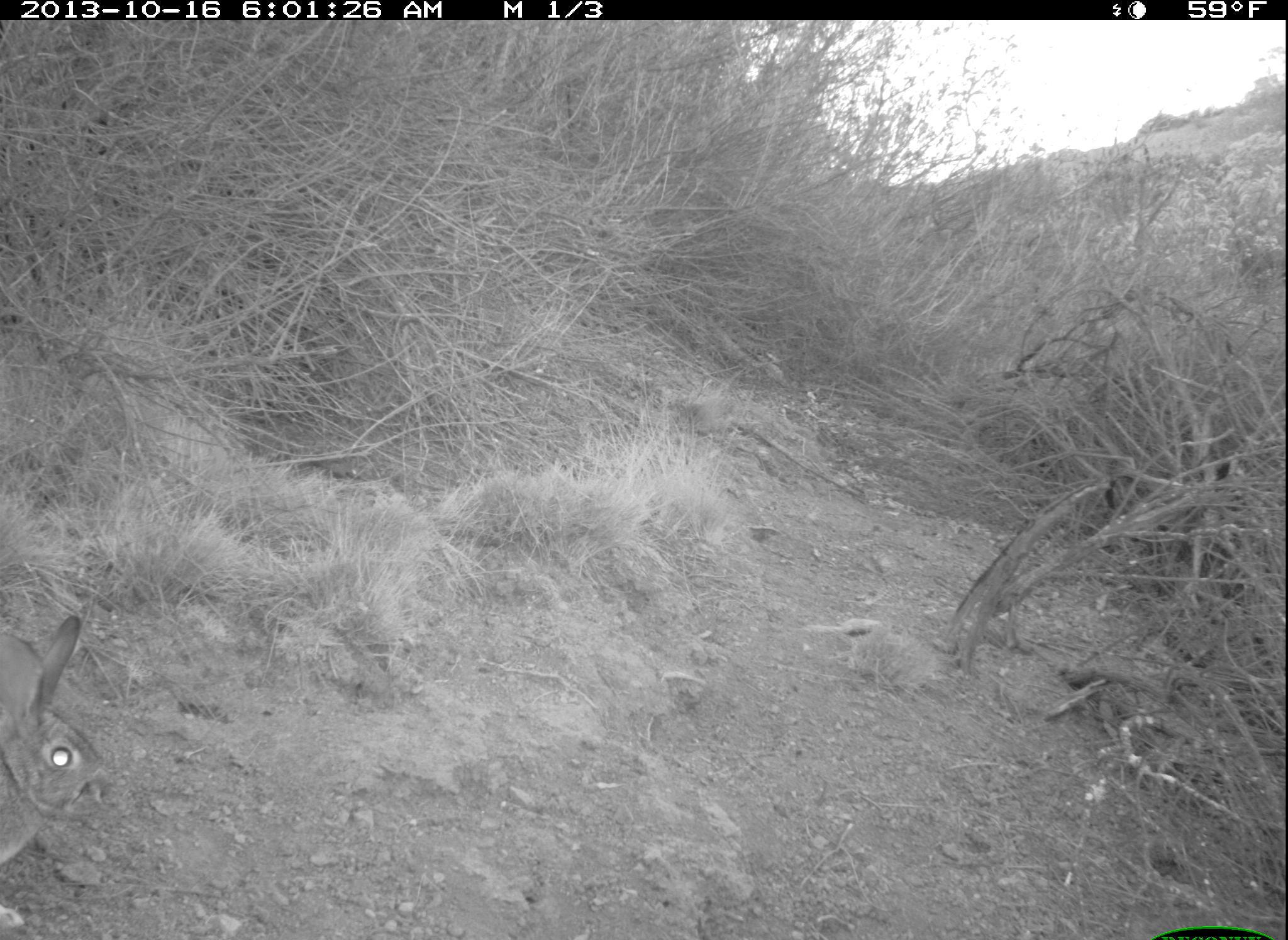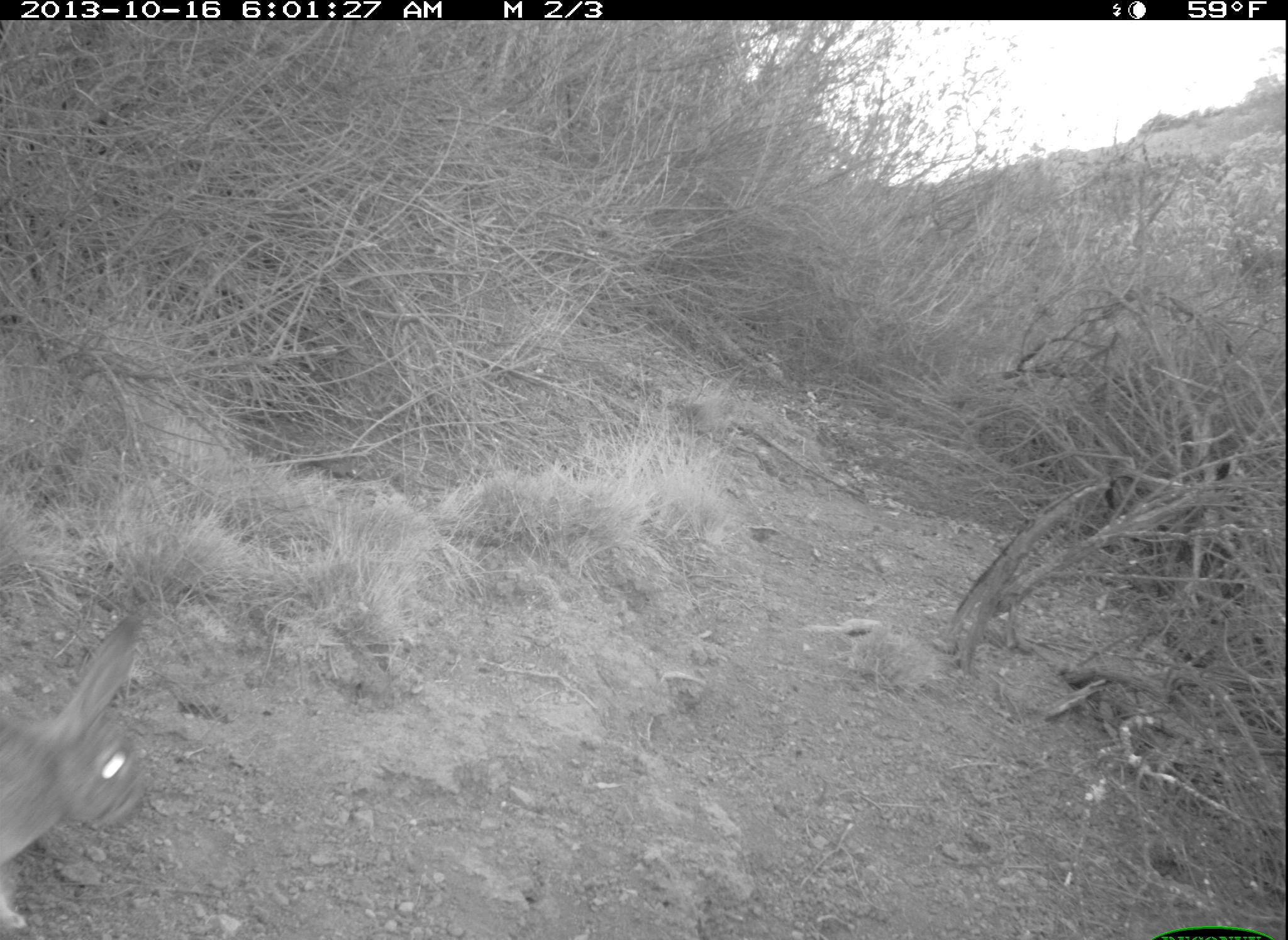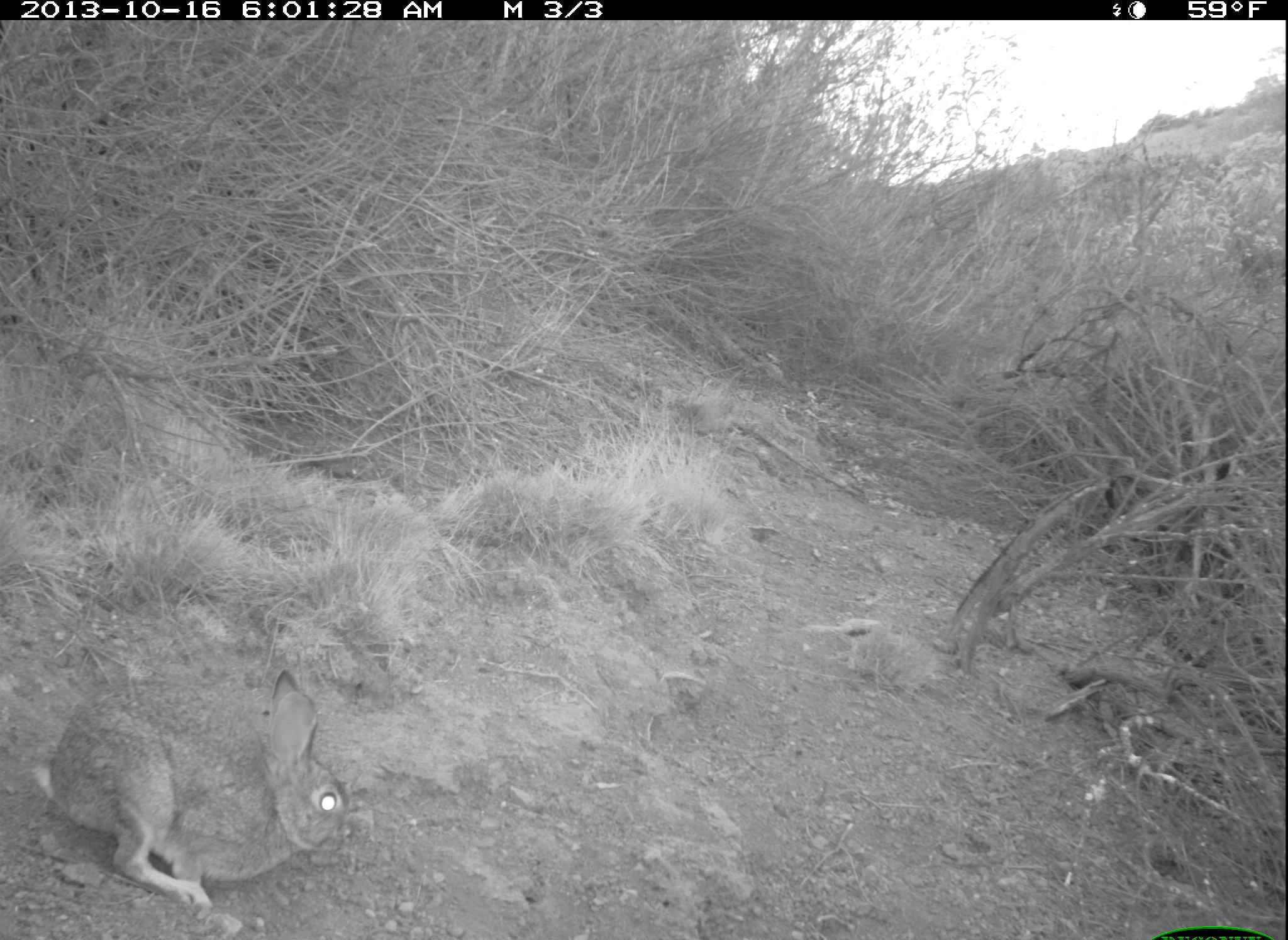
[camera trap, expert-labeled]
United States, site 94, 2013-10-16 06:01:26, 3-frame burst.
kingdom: Animalia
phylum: Chordata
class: Mammalia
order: Lagomorpha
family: Leporidae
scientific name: Leporidae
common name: rabbits and hares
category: rabbit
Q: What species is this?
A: Rabbit (rabbits and hares) (Leporidae).